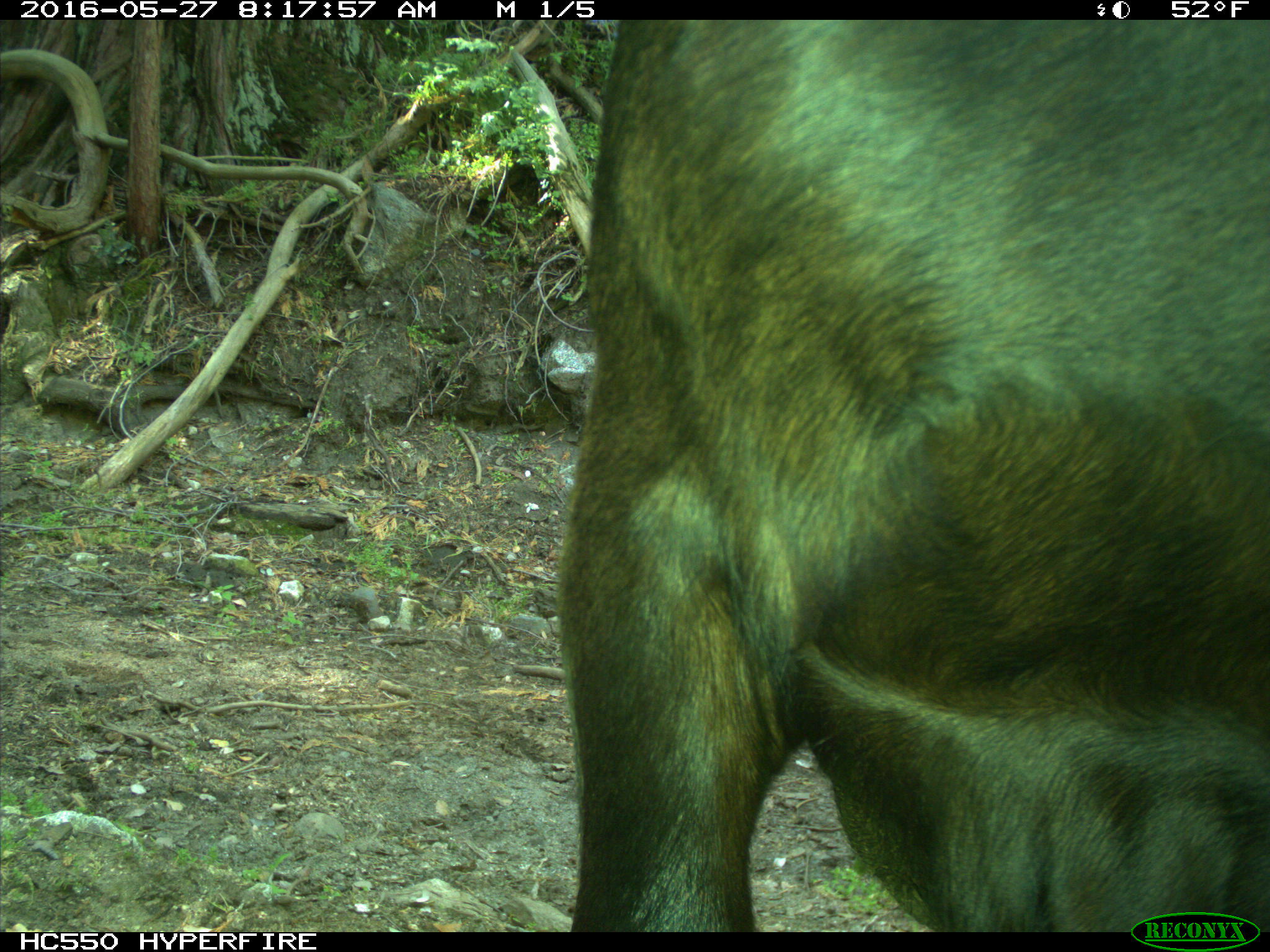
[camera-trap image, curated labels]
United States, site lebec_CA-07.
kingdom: Animalia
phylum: Chordata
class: Mammalia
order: Artiodactyla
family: Bovidae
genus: Bos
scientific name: Bos taurus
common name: domestic cow